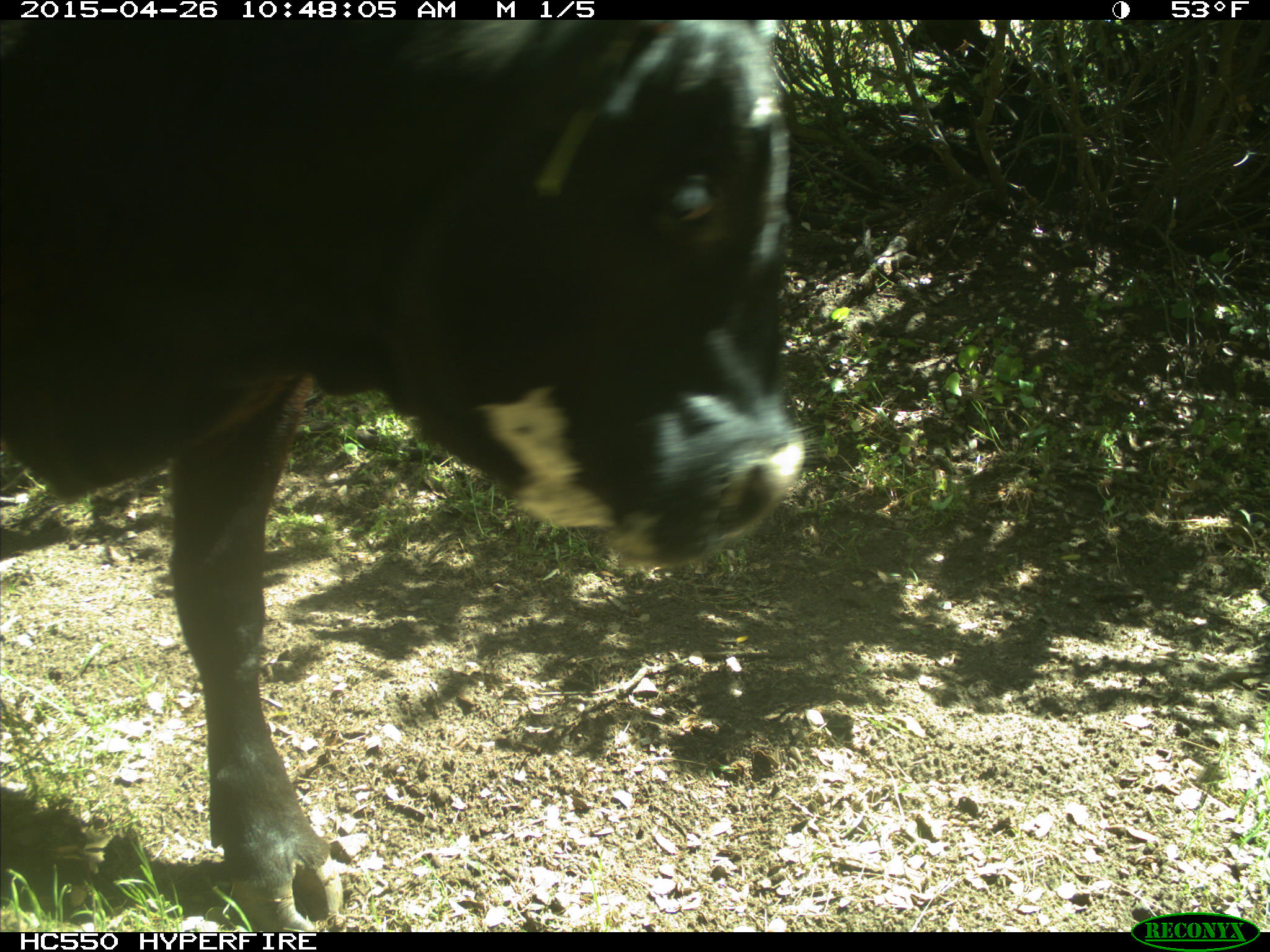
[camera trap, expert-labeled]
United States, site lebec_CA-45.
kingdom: Animalia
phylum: Chordata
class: Mammalia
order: Artiodactyla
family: Bovidae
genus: Bos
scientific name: Bos taurus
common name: domestic cow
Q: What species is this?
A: Bos taurus (domestic cow).